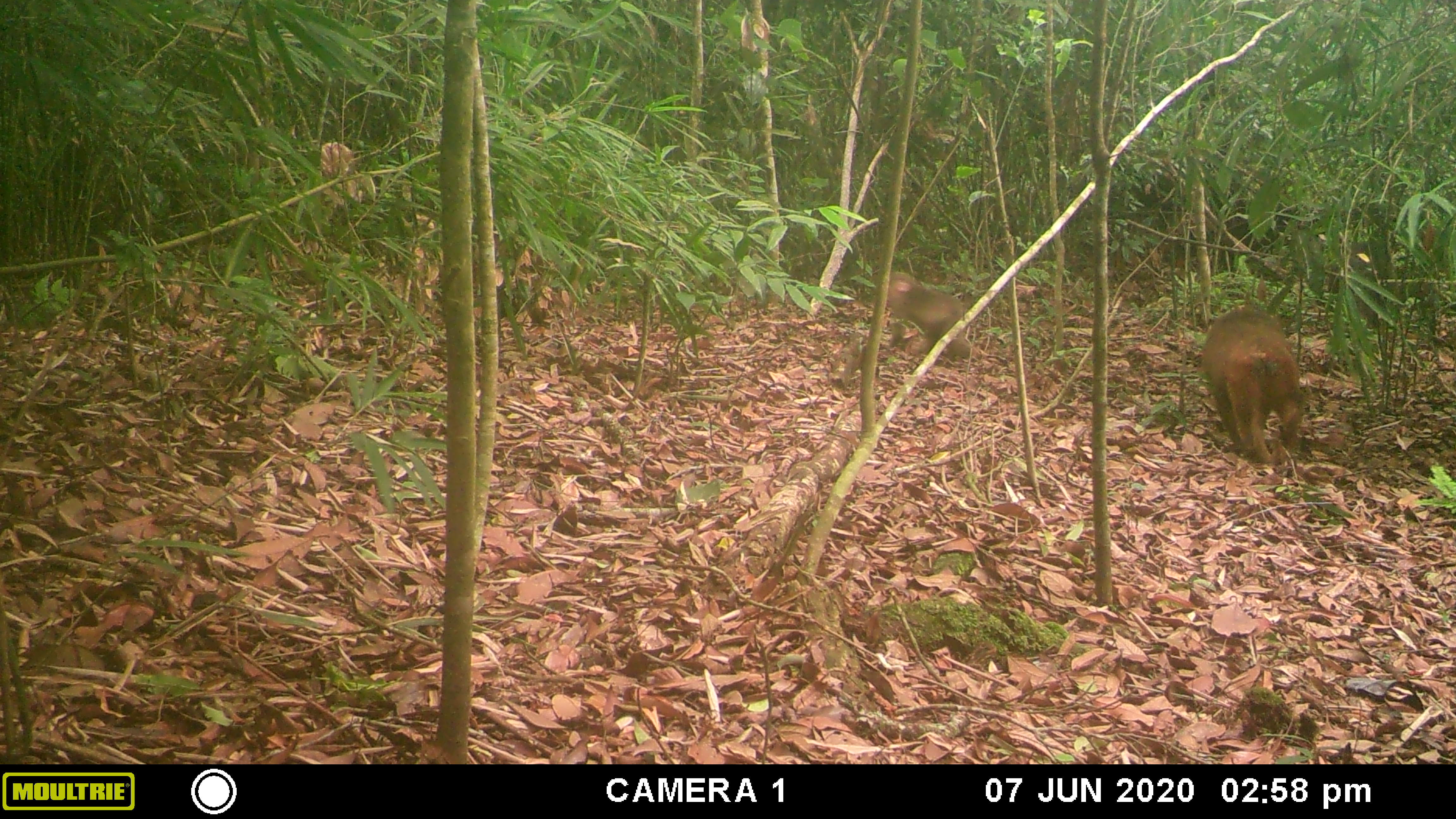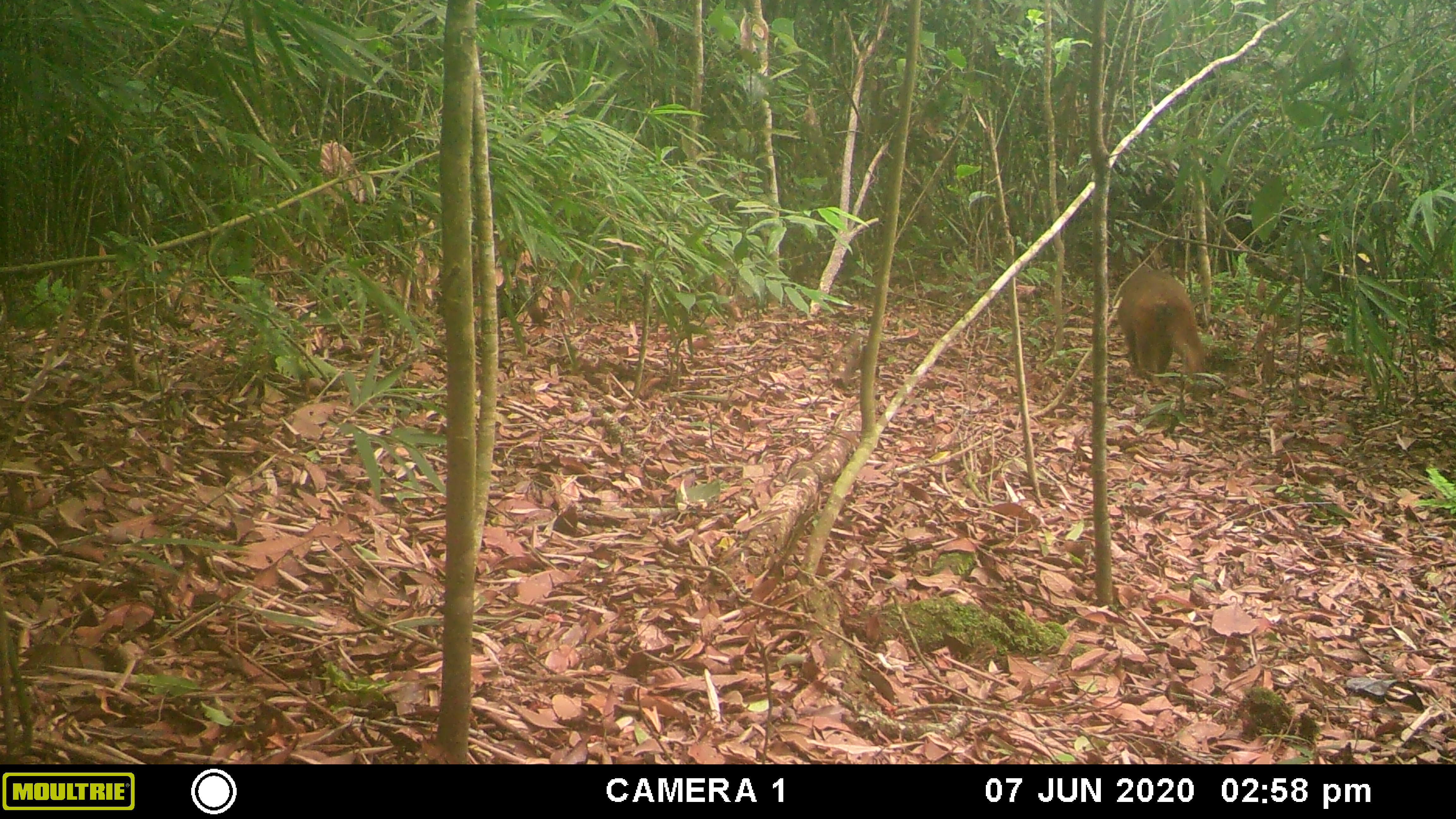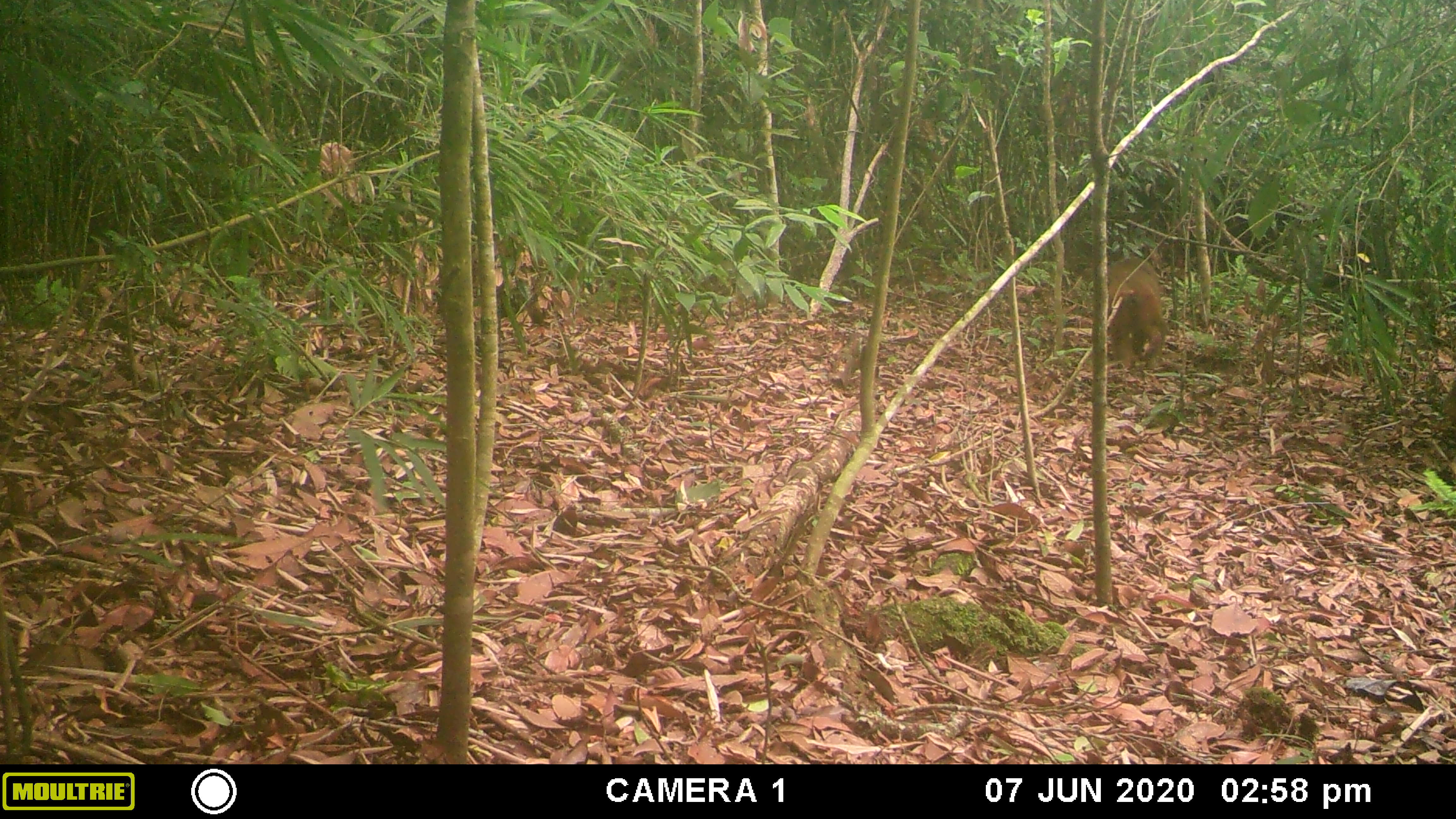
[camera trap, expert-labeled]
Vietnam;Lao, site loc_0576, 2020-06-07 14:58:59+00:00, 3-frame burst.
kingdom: Animalia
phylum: Chordata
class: Mammalia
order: Primates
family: Cercopithecidae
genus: Macaca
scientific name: Macaca arctoides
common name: stump-tailed macaque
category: stump tailed macaque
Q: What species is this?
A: Stump tailed macaque (stump-tailed macaque) (Macaca arctoides).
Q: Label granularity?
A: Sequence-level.